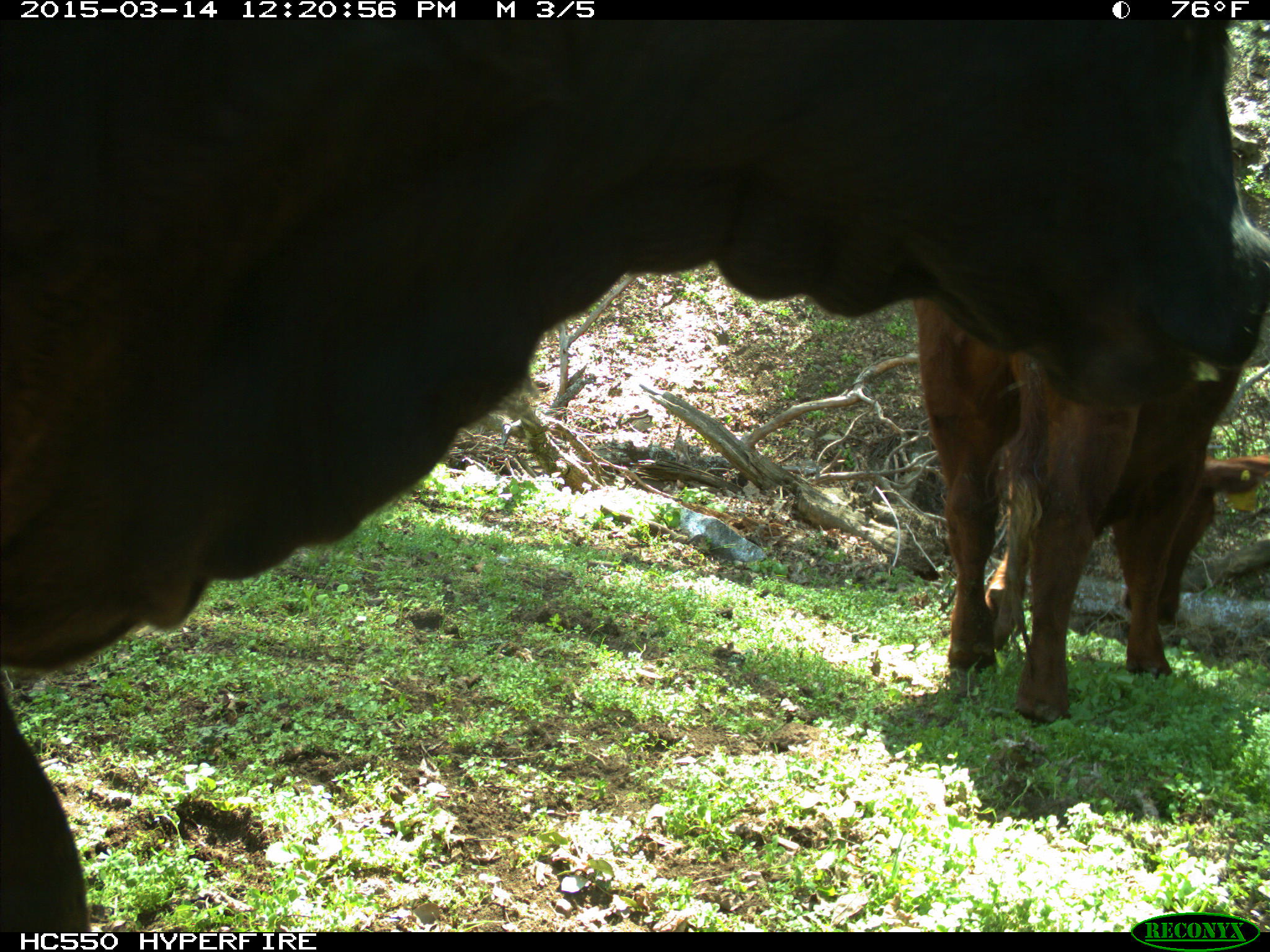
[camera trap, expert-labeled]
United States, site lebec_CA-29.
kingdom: Animalia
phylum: Chordata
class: Mammalia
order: Artiodactyla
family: Bovidae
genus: Bos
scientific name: Bos taurus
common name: domestic cow